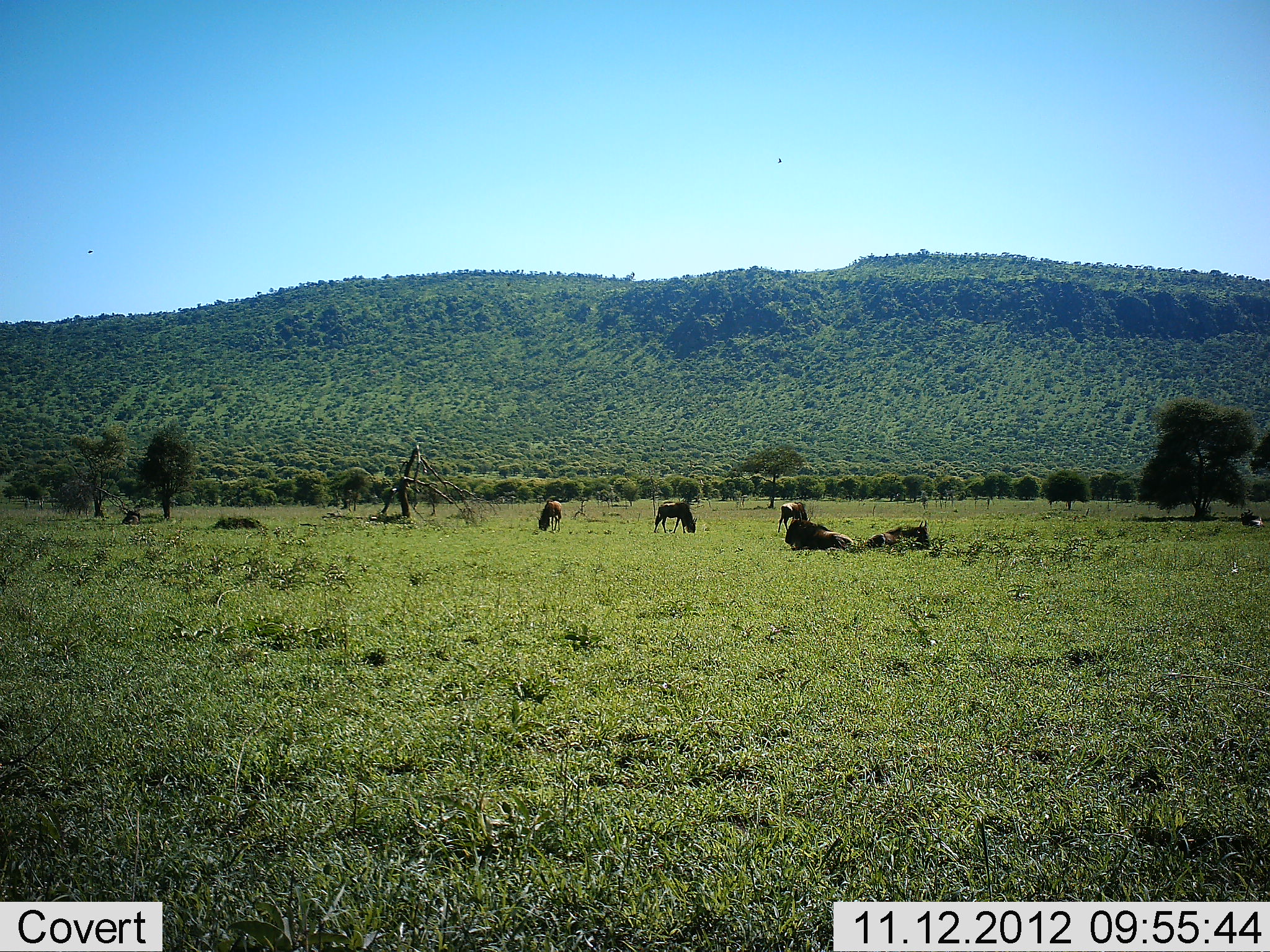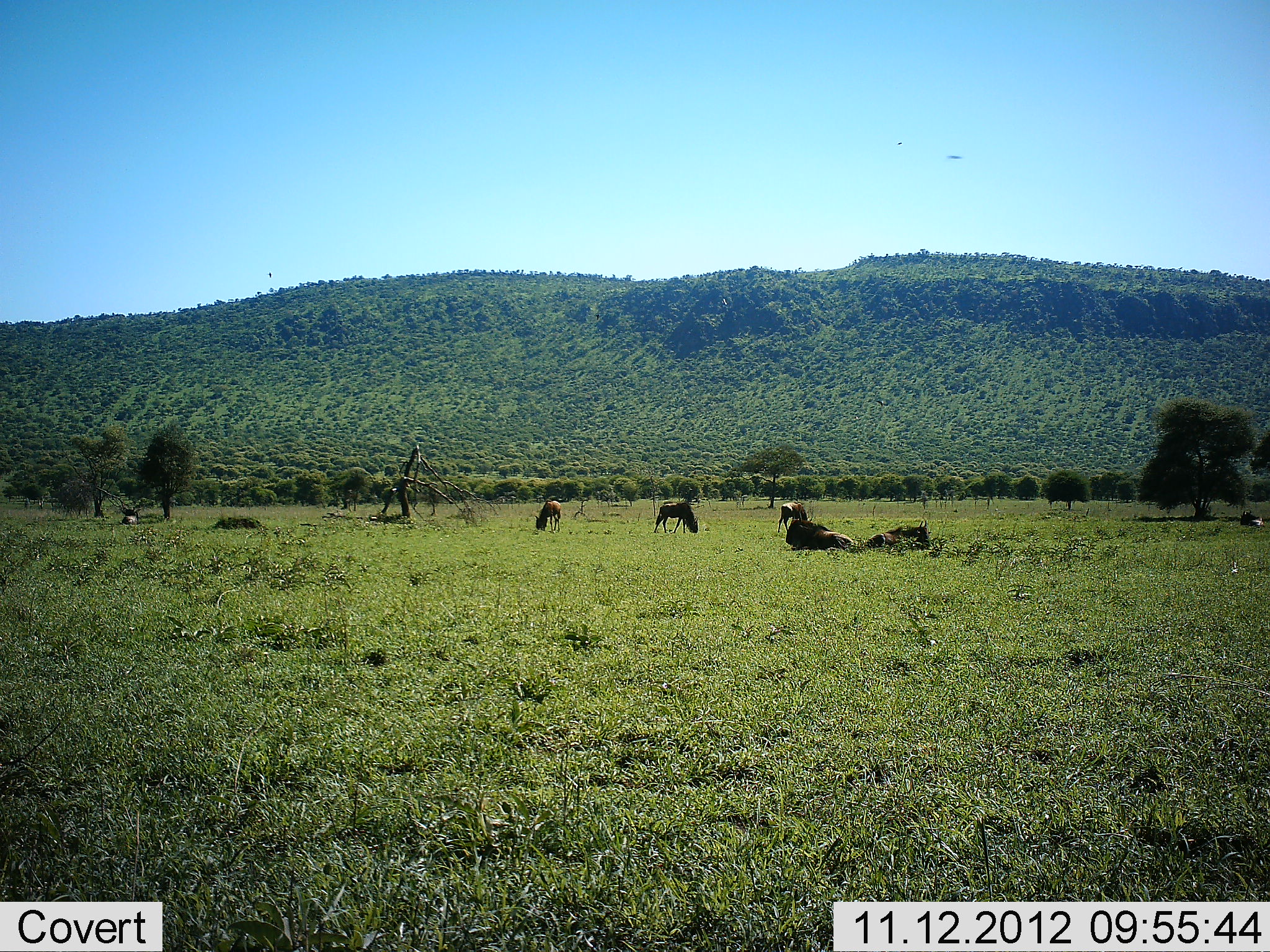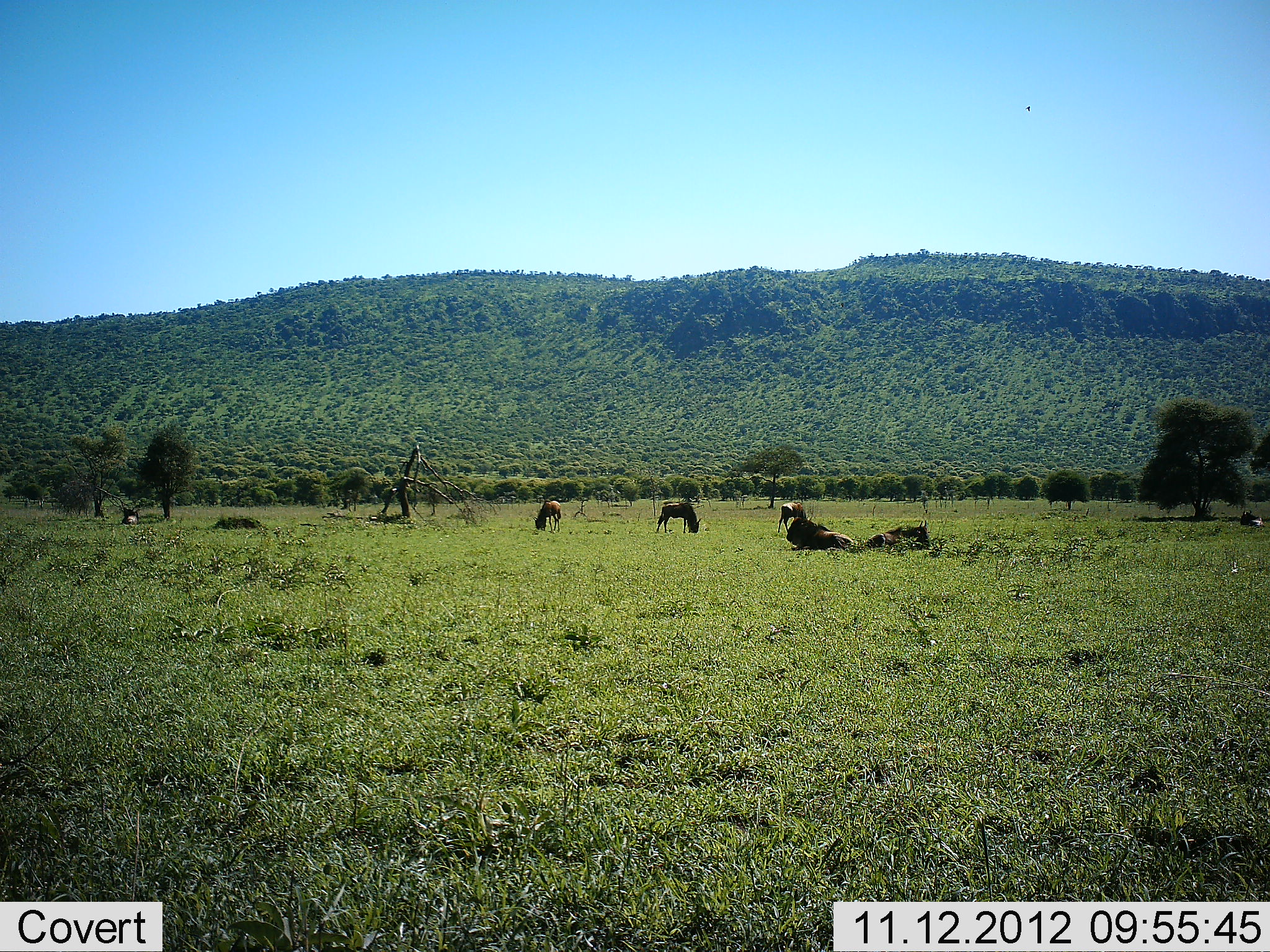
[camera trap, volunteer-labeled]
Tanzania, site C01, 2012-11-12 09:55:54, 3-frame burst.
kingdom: Animalia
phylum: Chordata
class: Mammalia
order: Artiodactyla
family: Bovidae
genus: Connochaetes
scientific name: Connochaetes taurinus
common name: blue wildebeest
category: wildebeest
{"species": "wildebeest (blue wildebeest) (Connochaetes taurinus)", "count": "6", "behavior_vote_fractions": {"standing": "33%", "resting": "92%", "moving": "0%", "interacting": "8%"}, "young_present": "0%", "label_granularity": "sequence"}